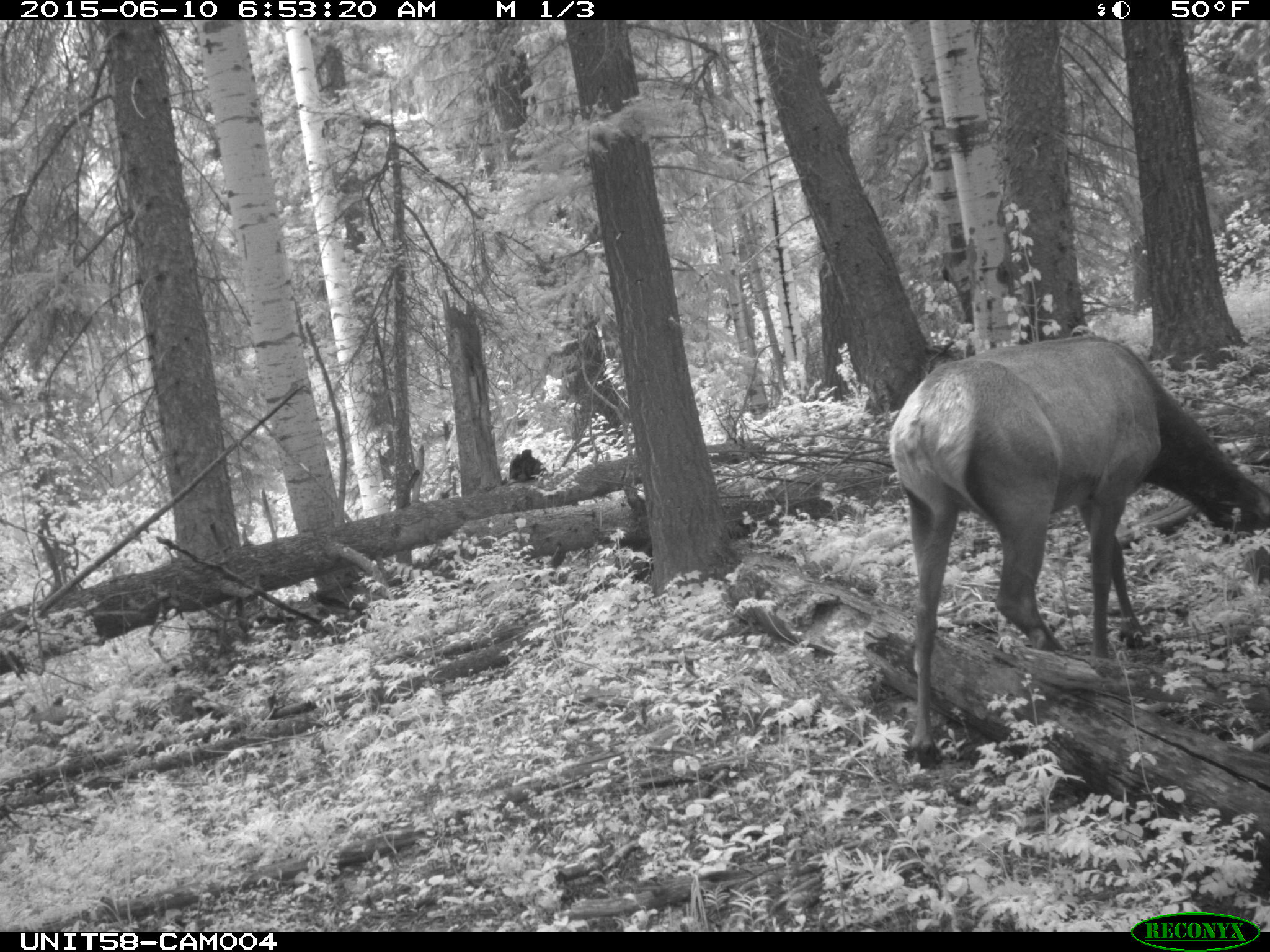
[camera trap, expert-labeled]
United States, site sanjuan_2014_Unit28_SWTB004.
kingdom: Animalia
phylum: Chordata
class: Mammalia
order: Artiodactyla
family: Cervidae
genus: Cervus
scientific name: Cervus elaphus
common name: red deer